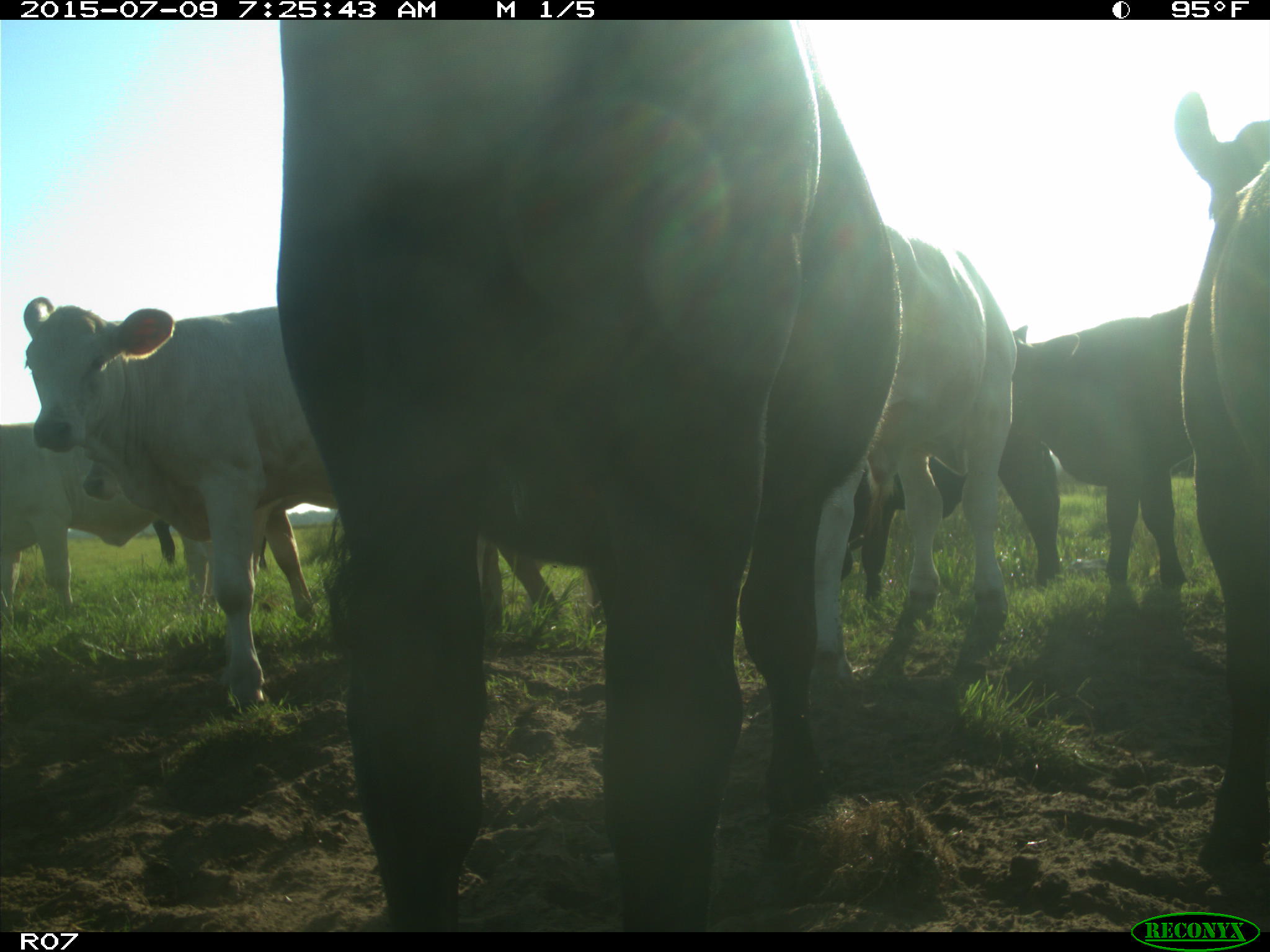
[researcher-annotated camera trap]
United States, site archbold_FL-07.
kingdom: Animalia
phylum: Chordata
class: Mammalia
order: Artiodactyla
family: Bovidae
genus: Bos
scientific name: Bos taurus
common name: domestic cow